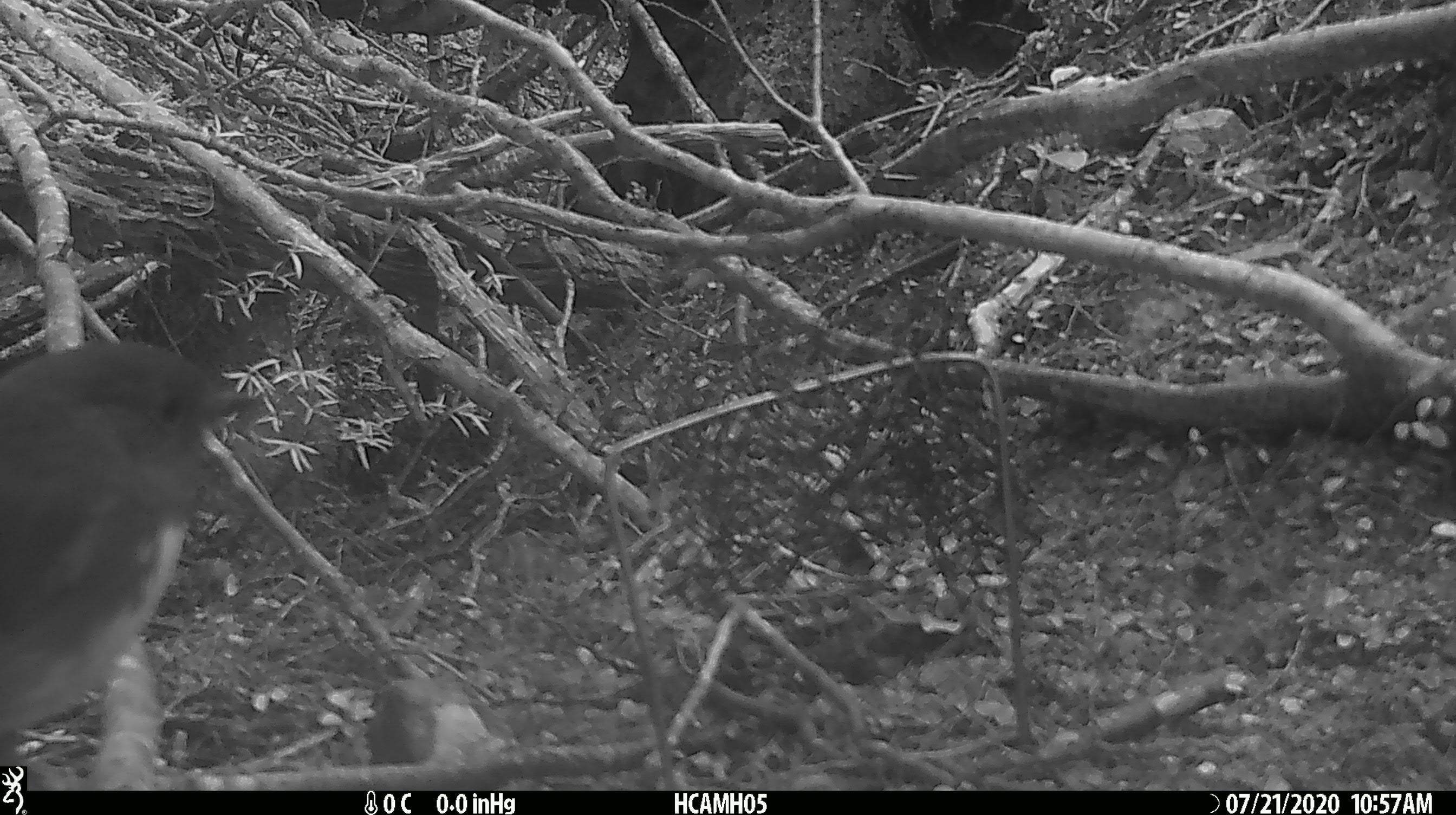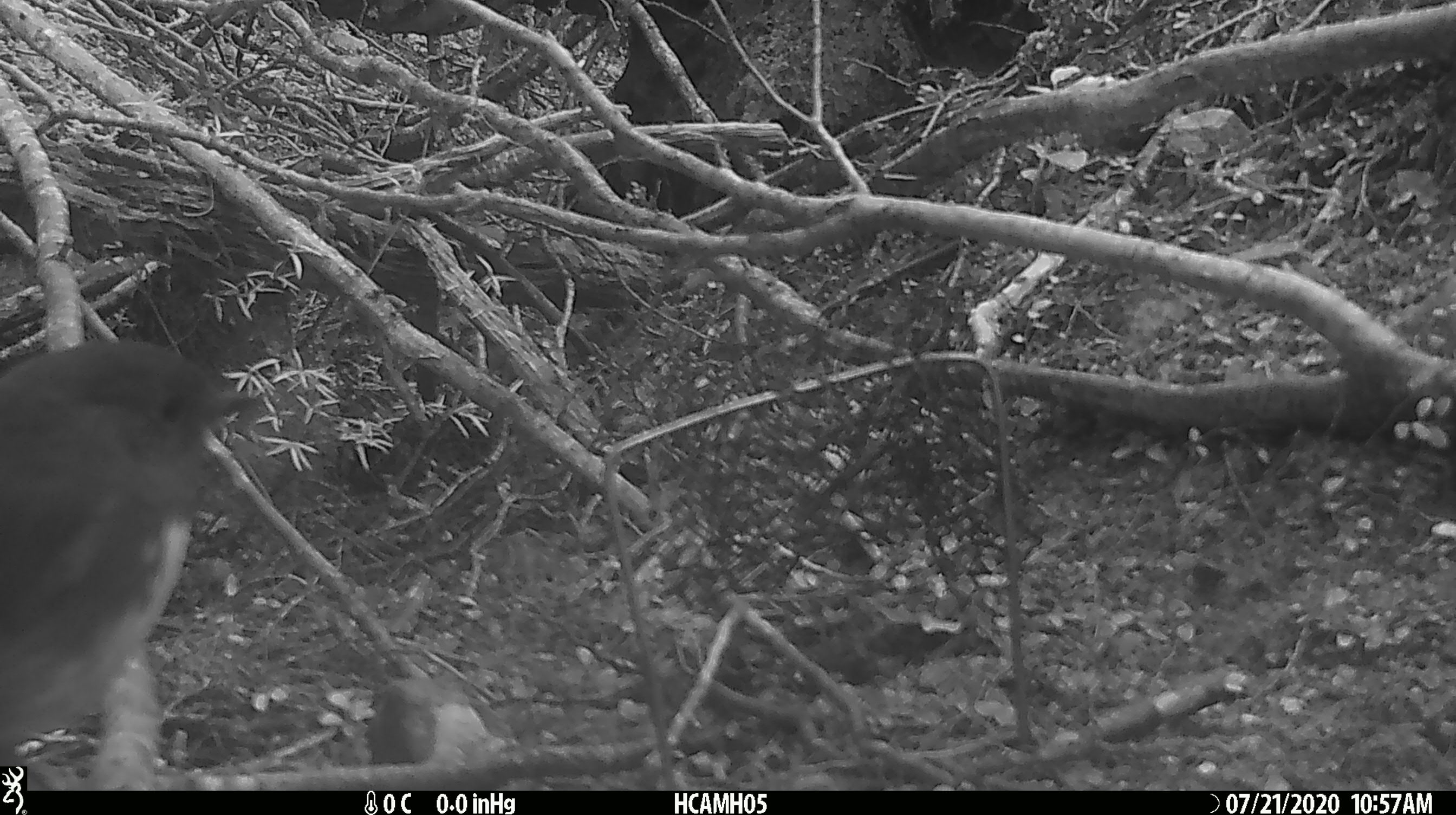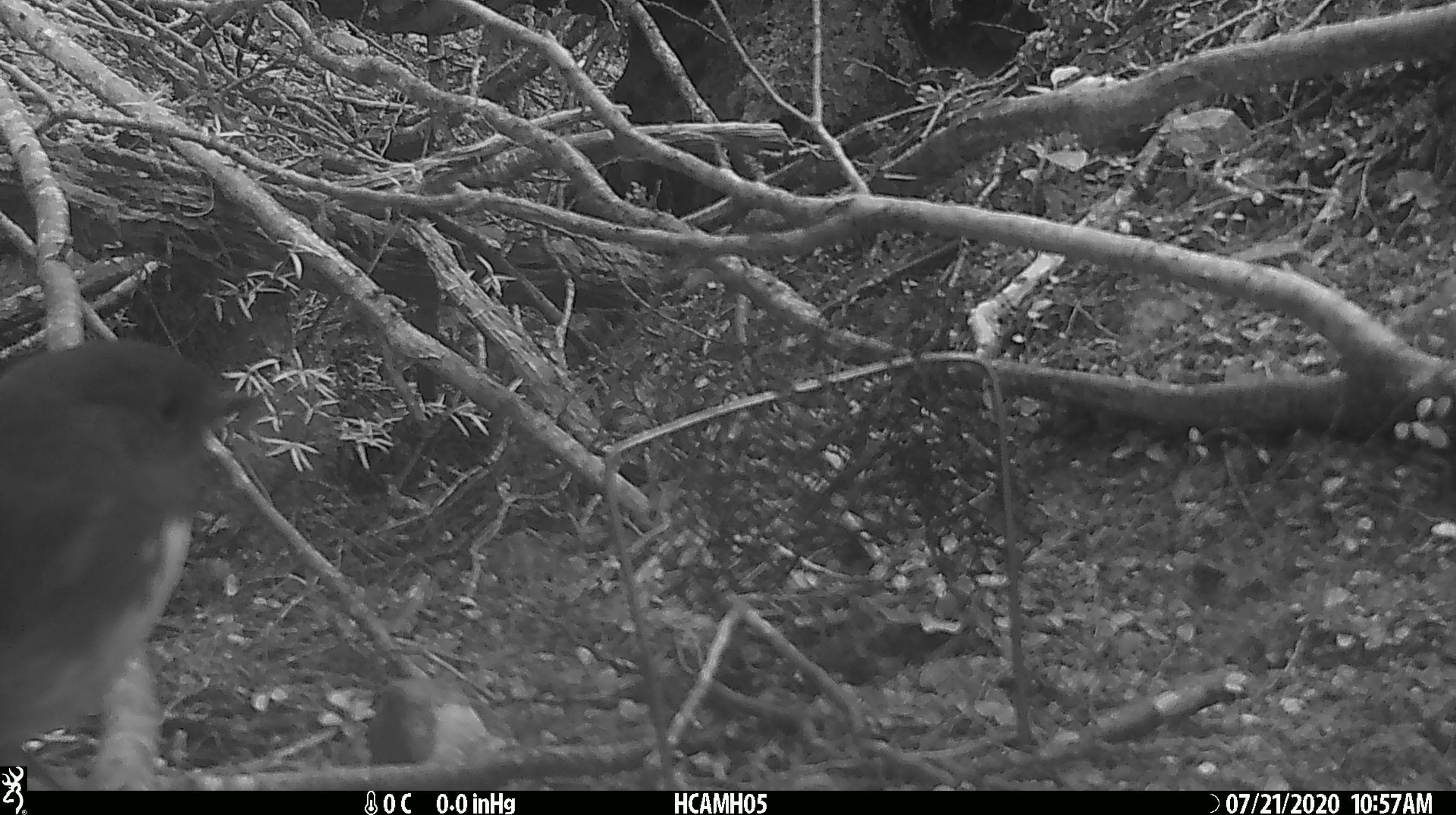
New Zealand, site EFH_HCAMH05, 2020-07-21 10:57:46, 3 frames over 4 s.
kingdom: Animalia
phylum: Chordata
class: Aves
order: Passeriformes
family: Petroicidae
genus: Petroica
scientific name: Petroica australis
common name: new zealand robin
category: robin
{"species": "robin (new zealand robin) (Petroica australis)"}